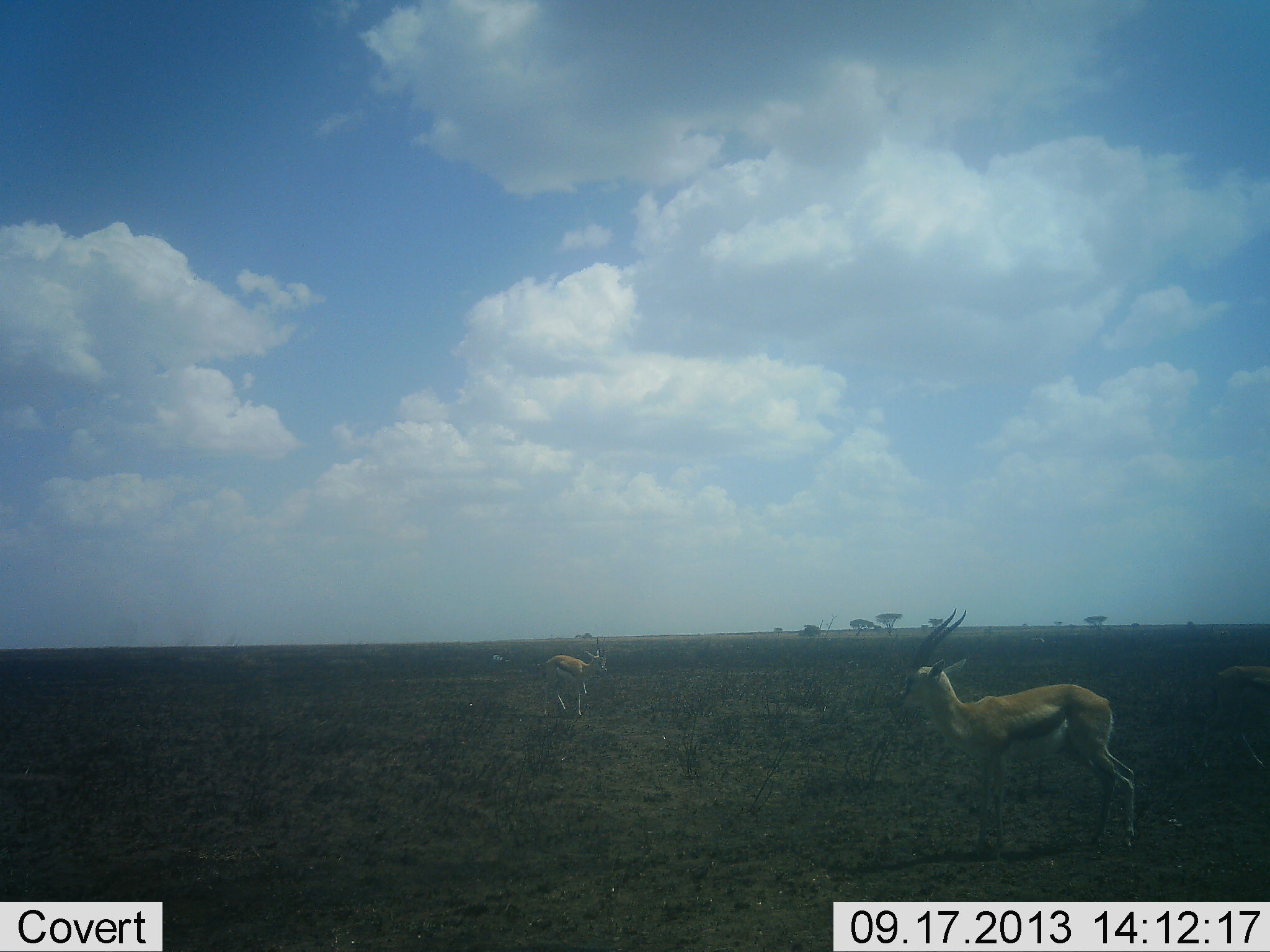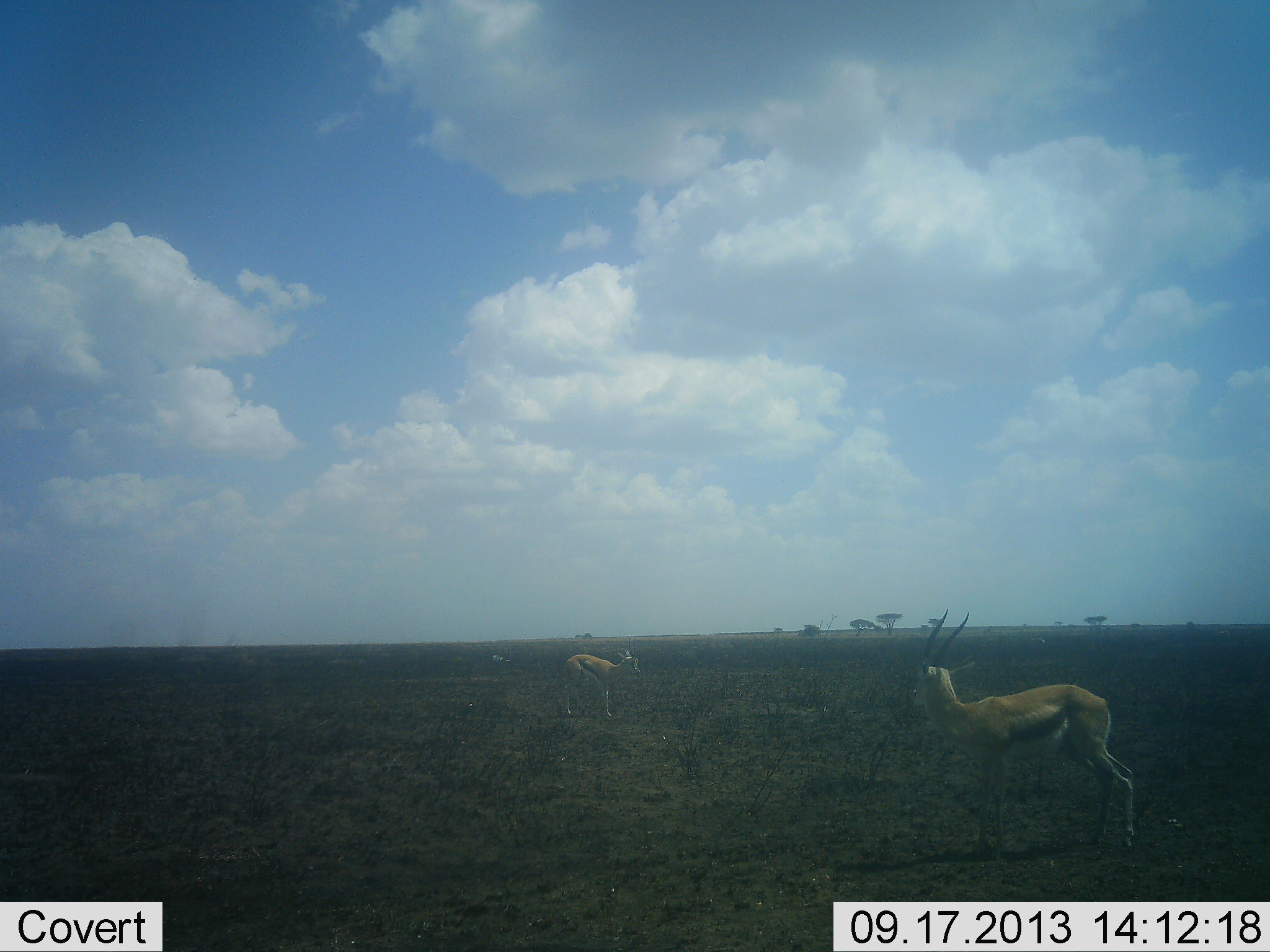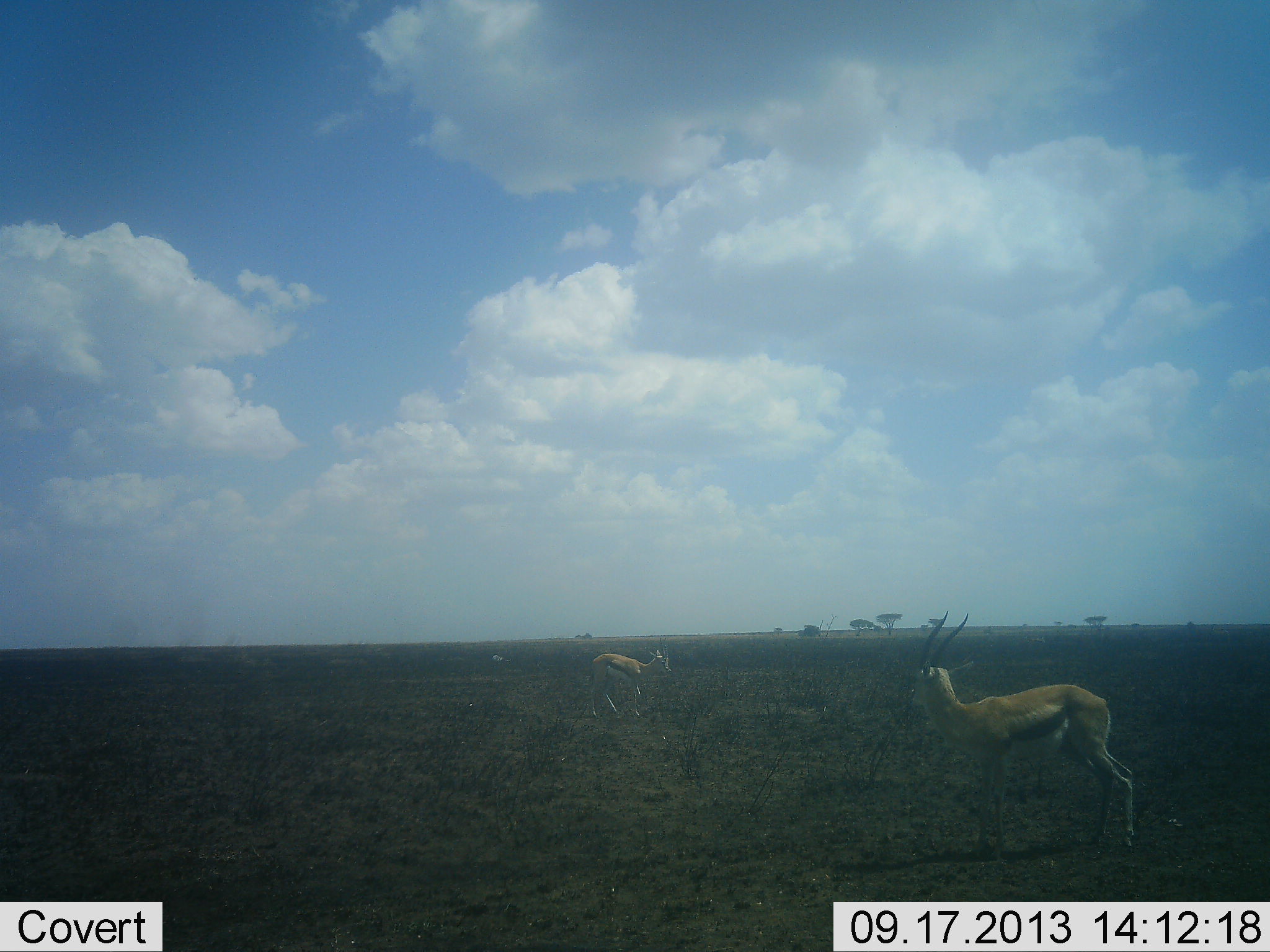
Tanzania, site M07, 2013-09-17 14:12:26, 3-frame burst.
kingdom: Animalia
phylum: Chordata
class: Mammalia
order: Artiodactyla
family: Bovidae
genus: Eudorcas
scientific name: Eudorcas thomsonii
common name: thomson's gazelle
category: gazellethomsons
Gazellethomsons (thomson's gazelle) (Eudorcas thomsonii), count 2. Behavior (volunteer vote fractions): standing 95%, resting 0%, moving 64%, interacting 0%. Young present (vote fraction): 5%. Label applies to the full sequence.